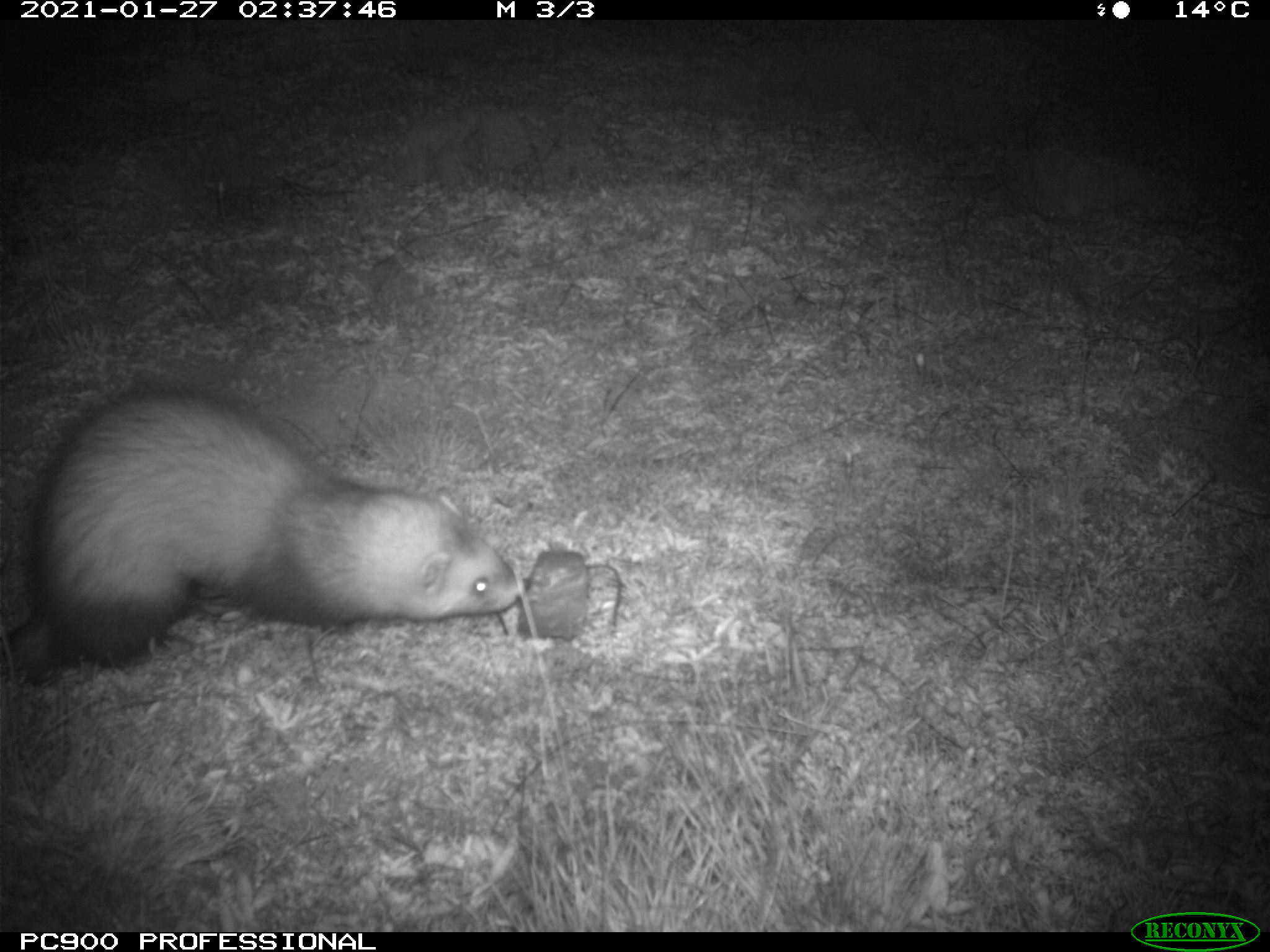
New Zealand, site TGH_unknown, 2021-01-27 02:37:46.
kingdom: Animalia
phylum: Chordata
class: Mammalia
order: Carnivora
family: Mustelidae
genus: Mustela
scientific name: Mustela furo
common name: ferret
Ferret (Mustela furo).